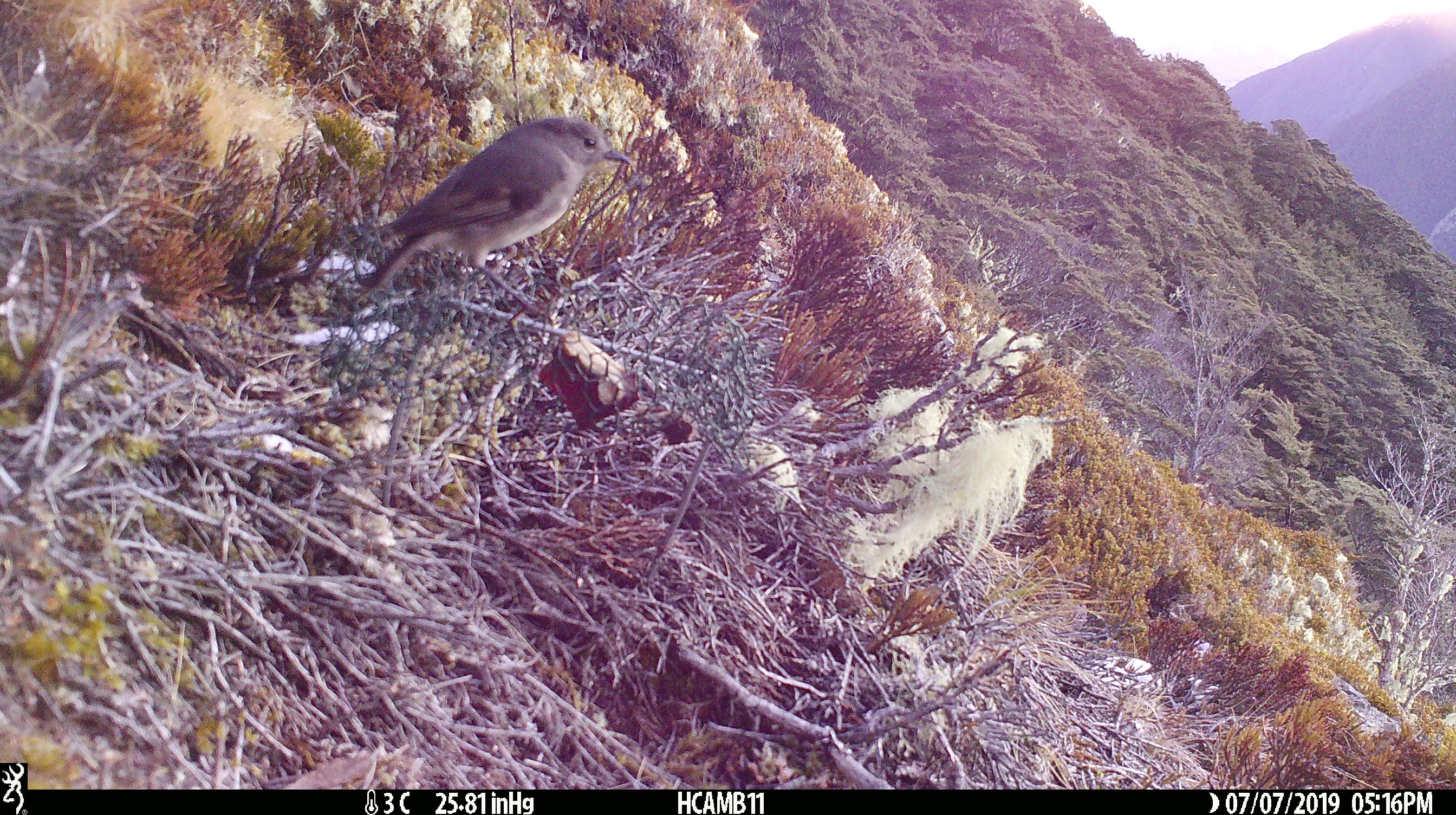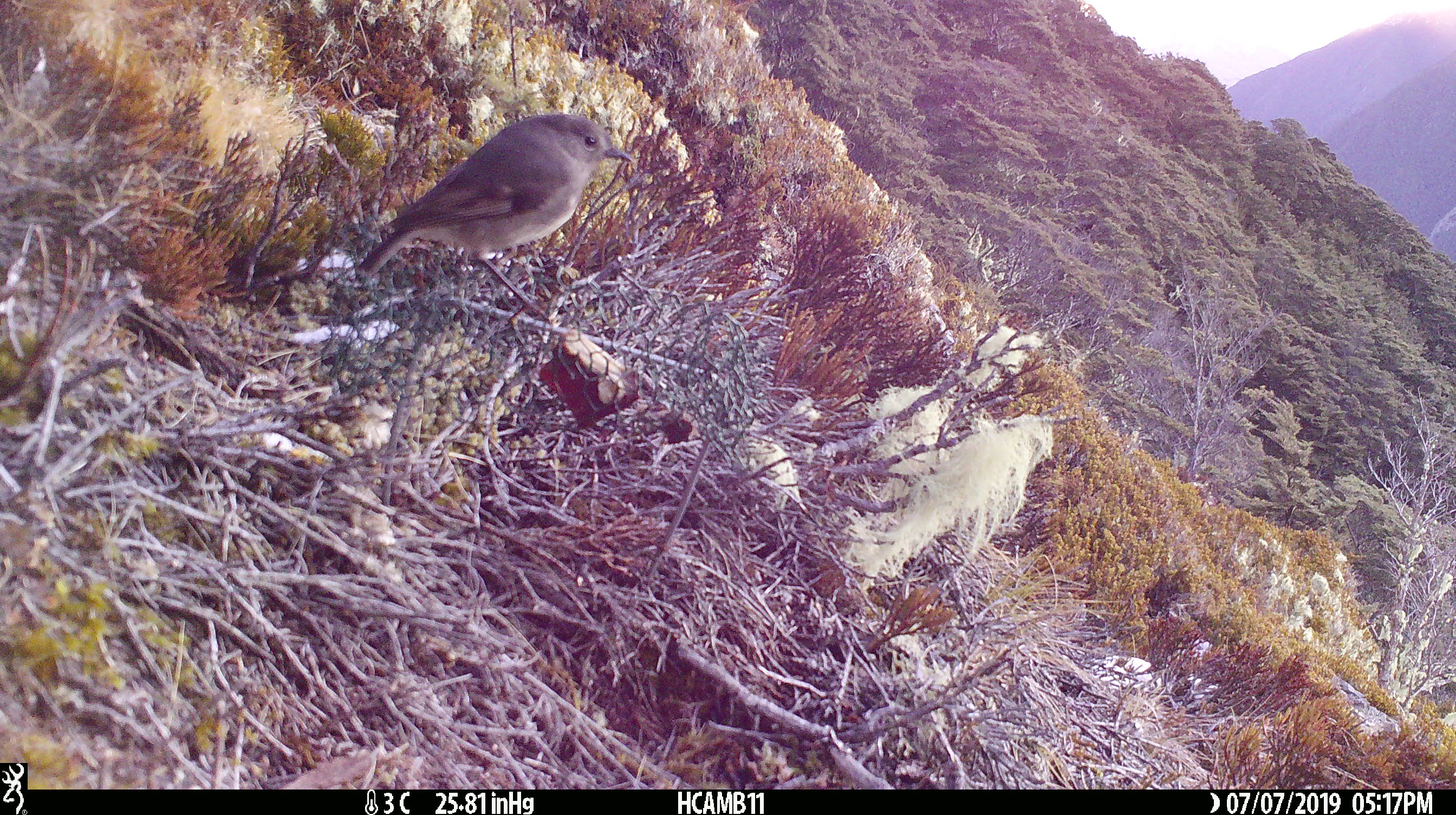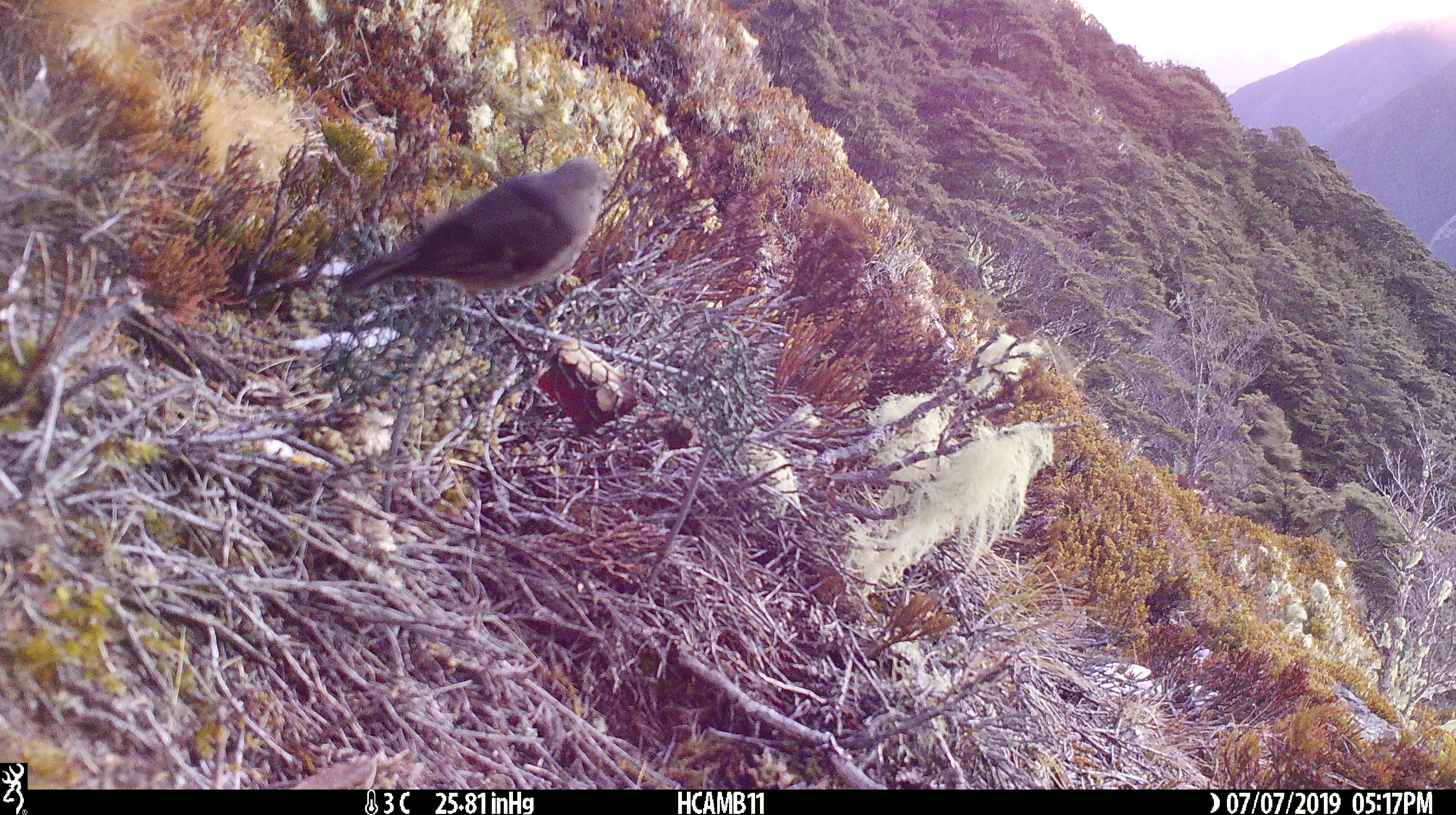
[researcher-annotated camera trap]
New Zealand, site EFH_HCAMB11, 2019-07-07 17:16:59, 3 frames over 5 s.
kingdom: Animalia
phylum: Chordata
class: Aves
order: Passeriformes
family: Petroicidae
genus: Petroica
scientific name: Petroica australis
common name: new zealand robin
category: robin